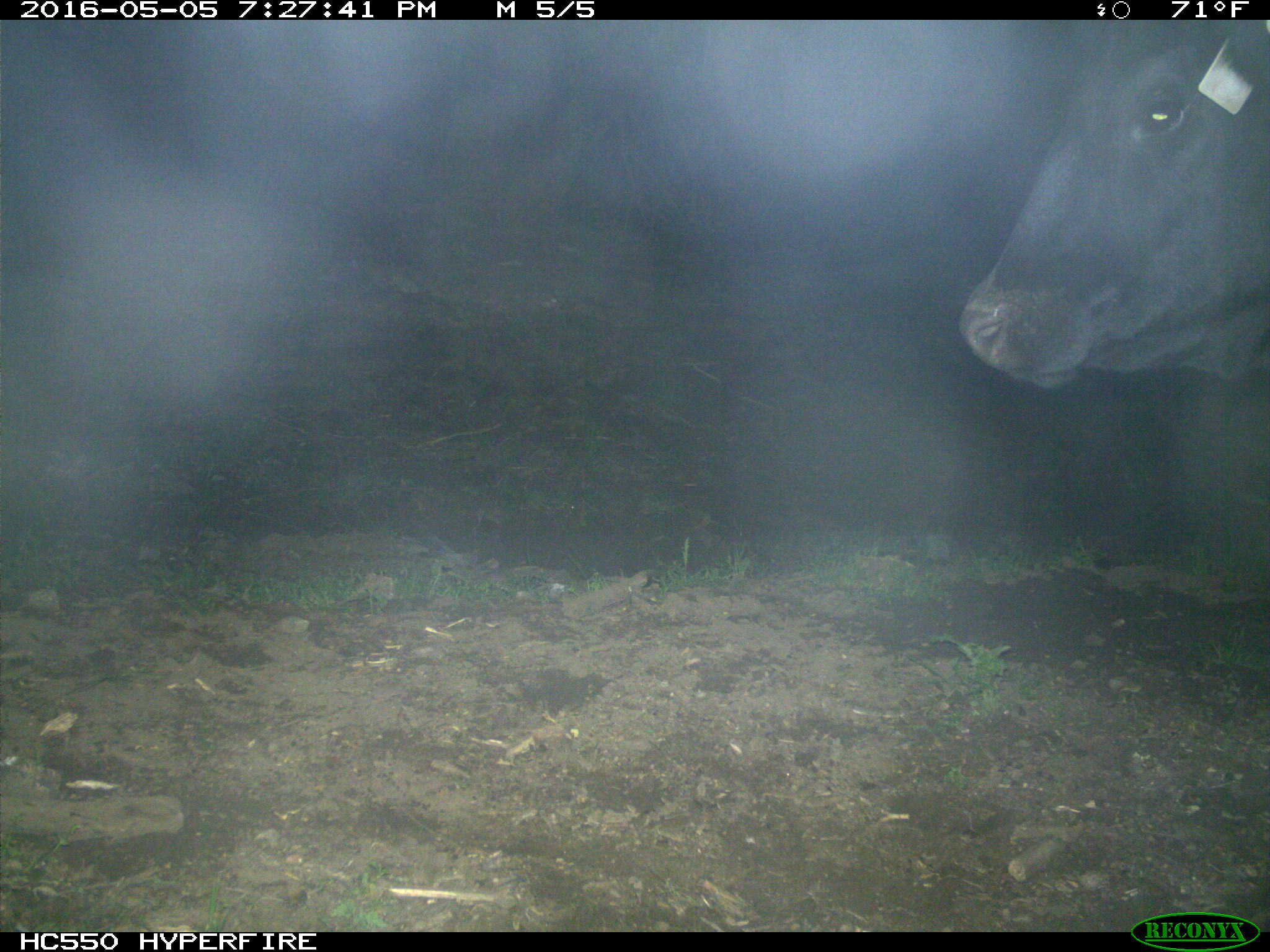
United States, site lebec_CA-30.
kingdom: Animalia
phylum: Chordata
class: Mammalia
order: Artiodactyla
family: Bovidae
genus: Bos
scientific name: Bos taurus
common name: domestic cow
Bos taurus (domestic cow).